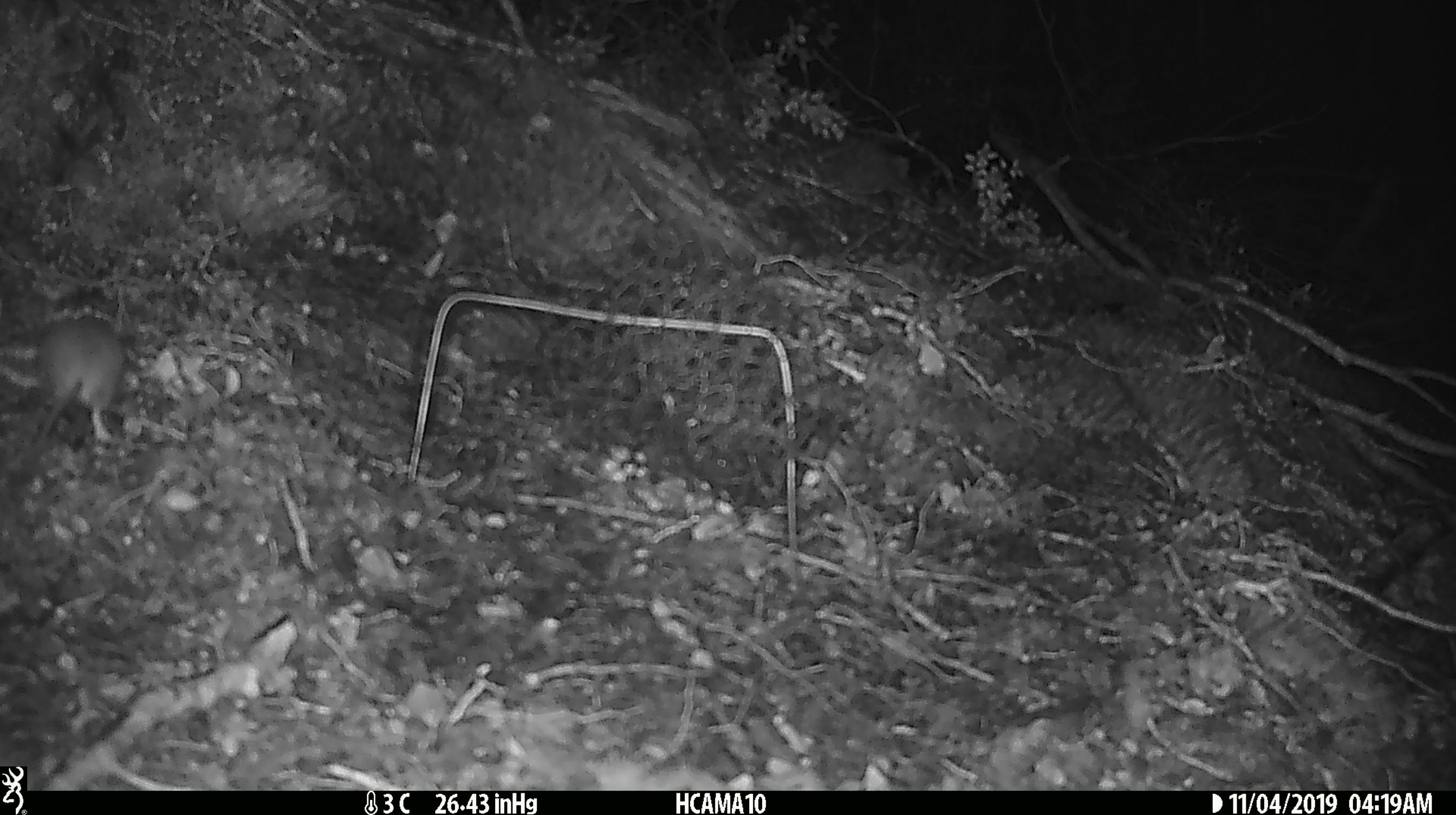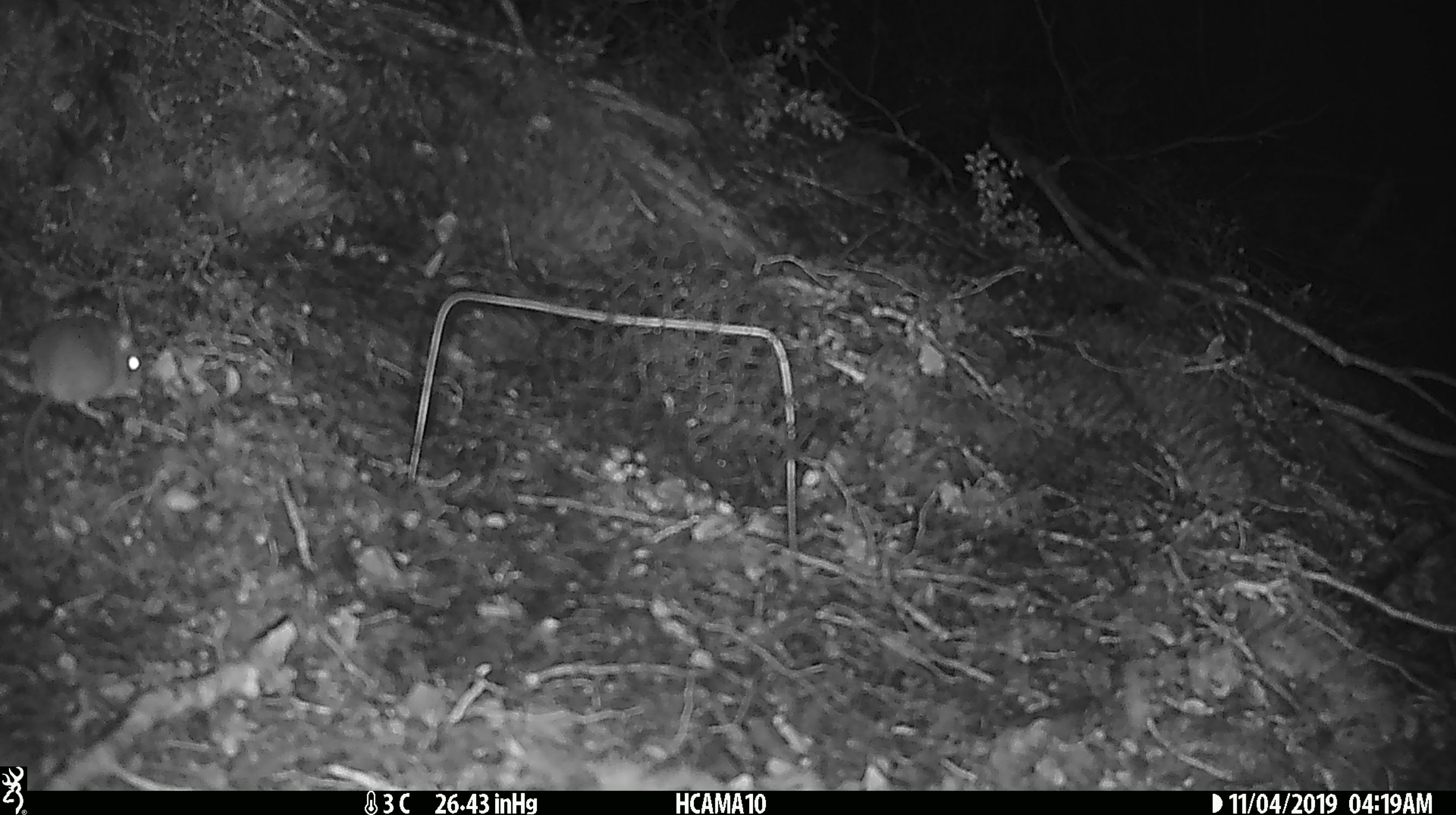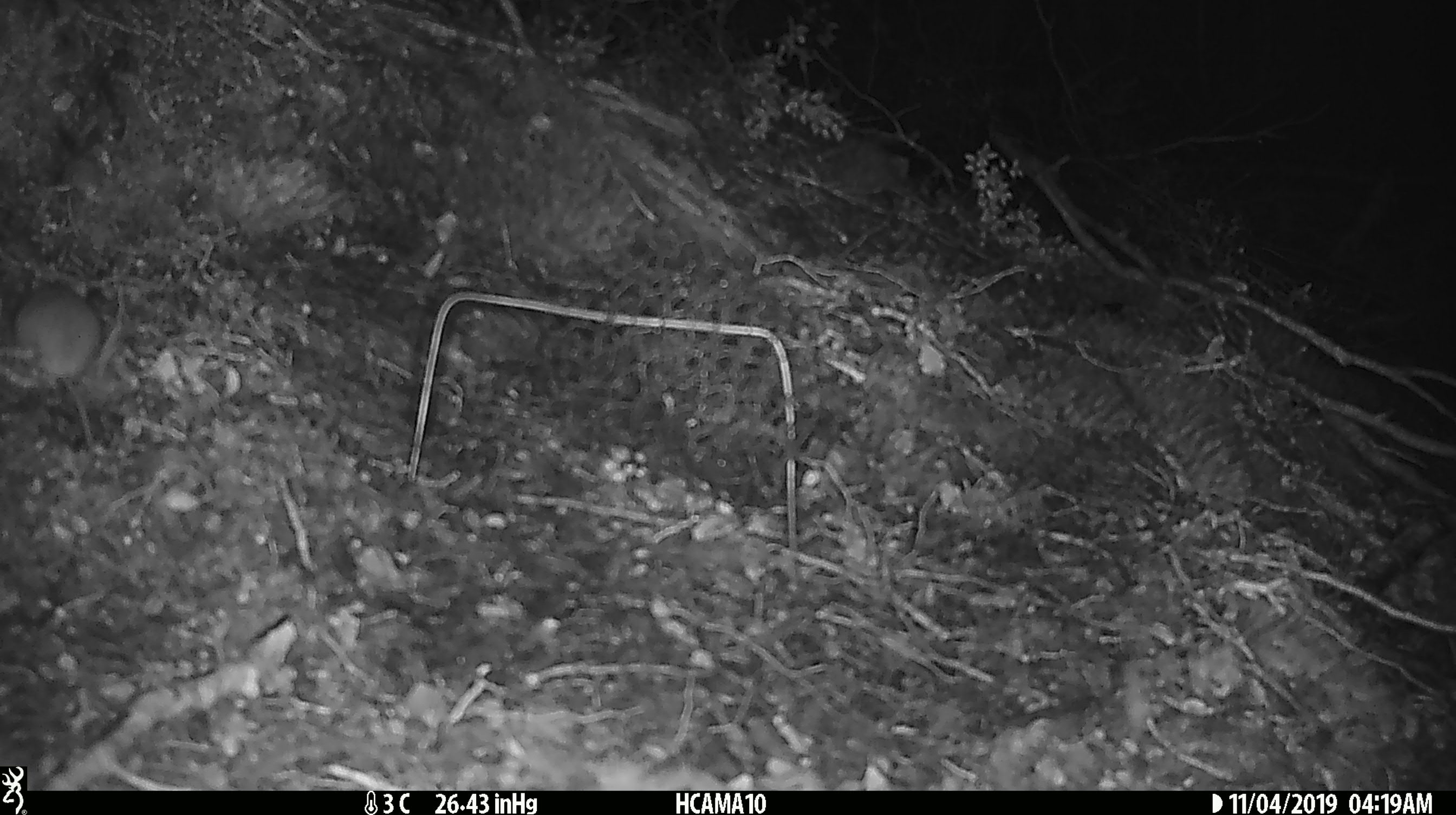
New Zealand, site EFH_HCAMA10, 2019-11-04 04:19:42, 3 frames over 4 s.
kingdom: Animalia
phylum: Chordata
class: Mammalia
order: Rodentia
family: Muridae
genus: Mus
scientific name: Mus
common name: mouse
Mouse (Mus).